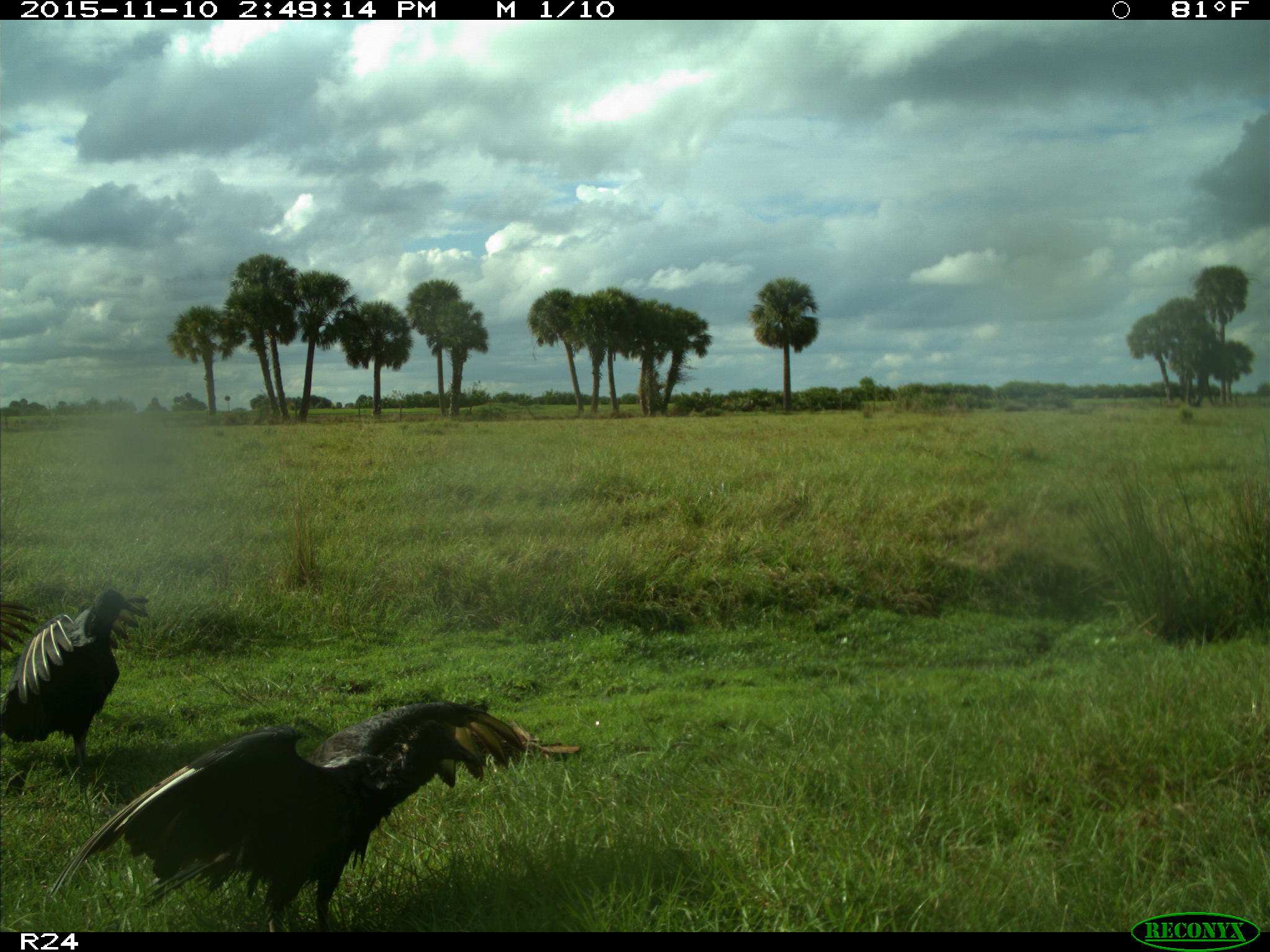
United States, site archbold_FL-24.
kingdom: Animalia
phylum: Chordata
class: Aves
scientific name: Aves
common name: birds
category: unidentified bird